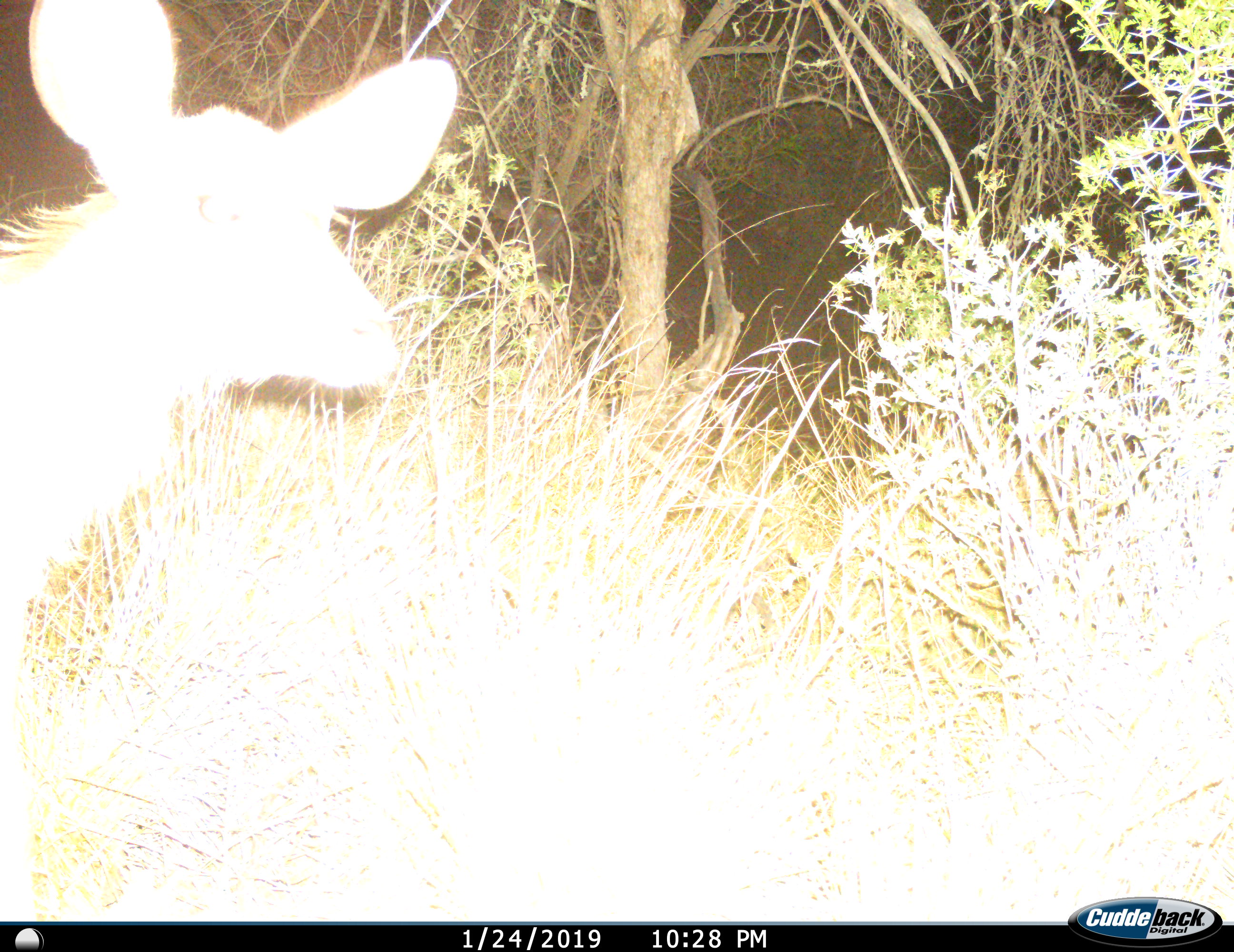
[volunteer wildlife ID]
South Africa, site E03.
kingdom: Animalia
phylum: Chordata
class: Mammalia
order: Artiodactyla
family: Bovidae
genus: Tragelaphus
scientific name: Tragelaphus strepsiceros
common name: greater kudu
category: kudu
Kudu (greater kudu) (Tragelaphus strepsiceros), count 1. Behavior (volunteer vote fractions): standing 67%, resting 0%, moving 33%, interacting 0%. Young present (vote fraction): 0%. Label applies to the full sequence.